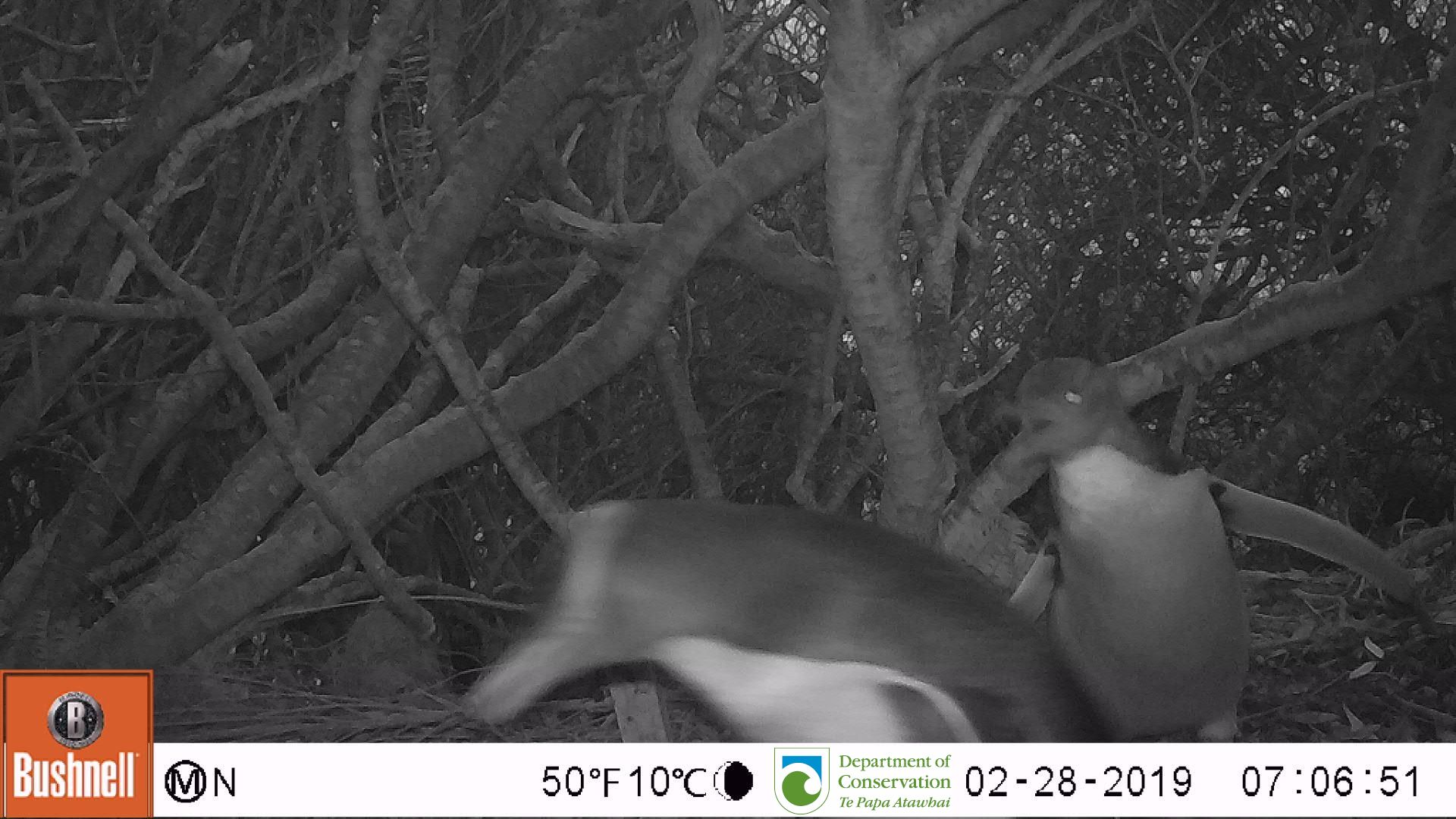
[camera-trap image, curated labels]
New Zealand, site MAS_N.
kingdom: Animalia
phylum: Chordata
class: Aves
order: Sphenisciformes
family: Spheniscidae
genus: Megadyptes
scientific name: Megadyptes antipodes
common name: yellow-eyed penguin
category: yellow eyed penguin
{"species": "yellow eyed penguin (yellow-eyed penguin) (Megadyptes antipodes)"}